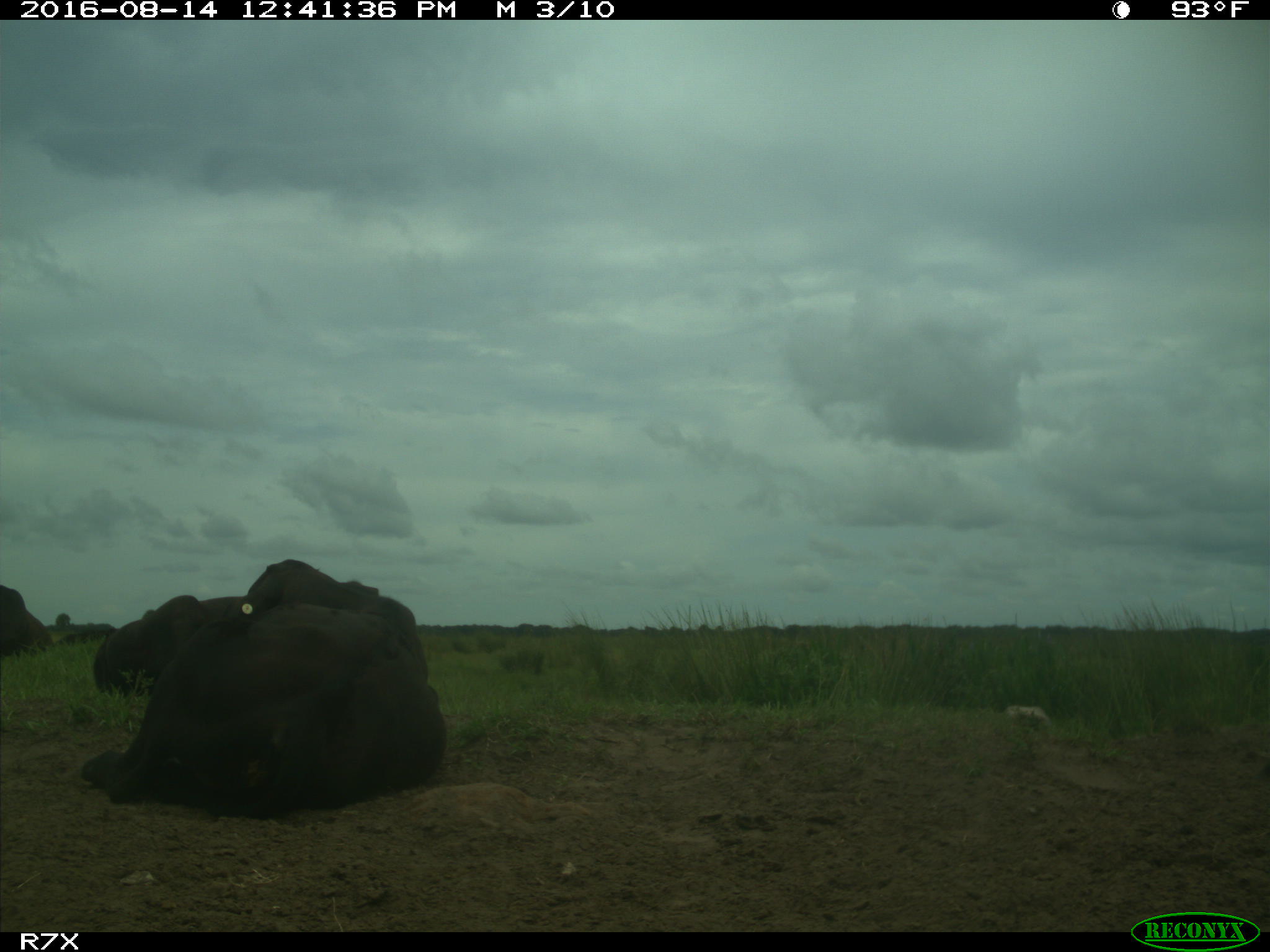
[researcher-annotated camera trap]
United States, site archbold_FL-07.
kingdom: Animalia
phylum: Chordata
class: Mammalia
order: Artiodactyla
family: Bovidae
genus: Bos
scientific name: Bos taurus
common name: domestic cow